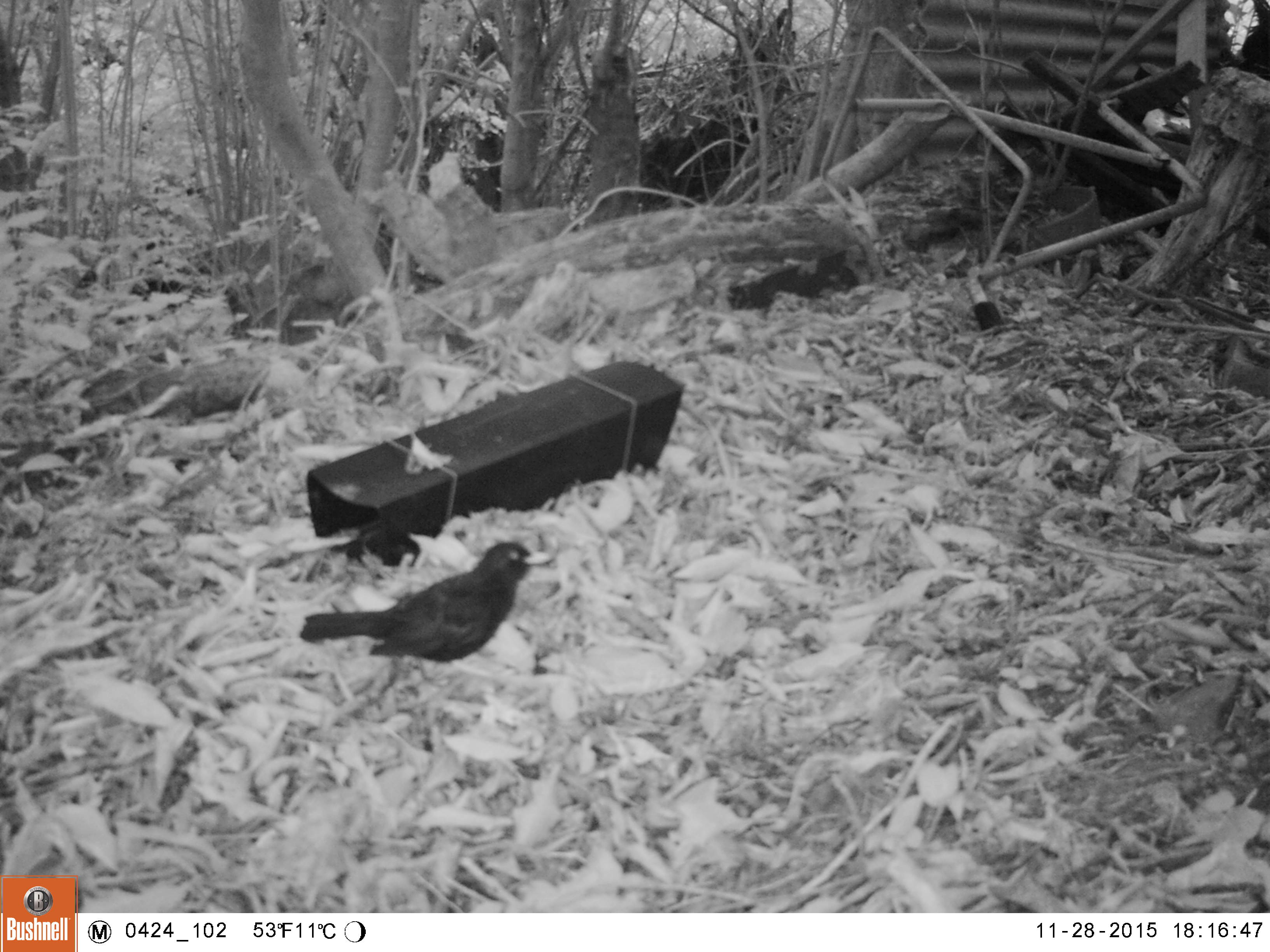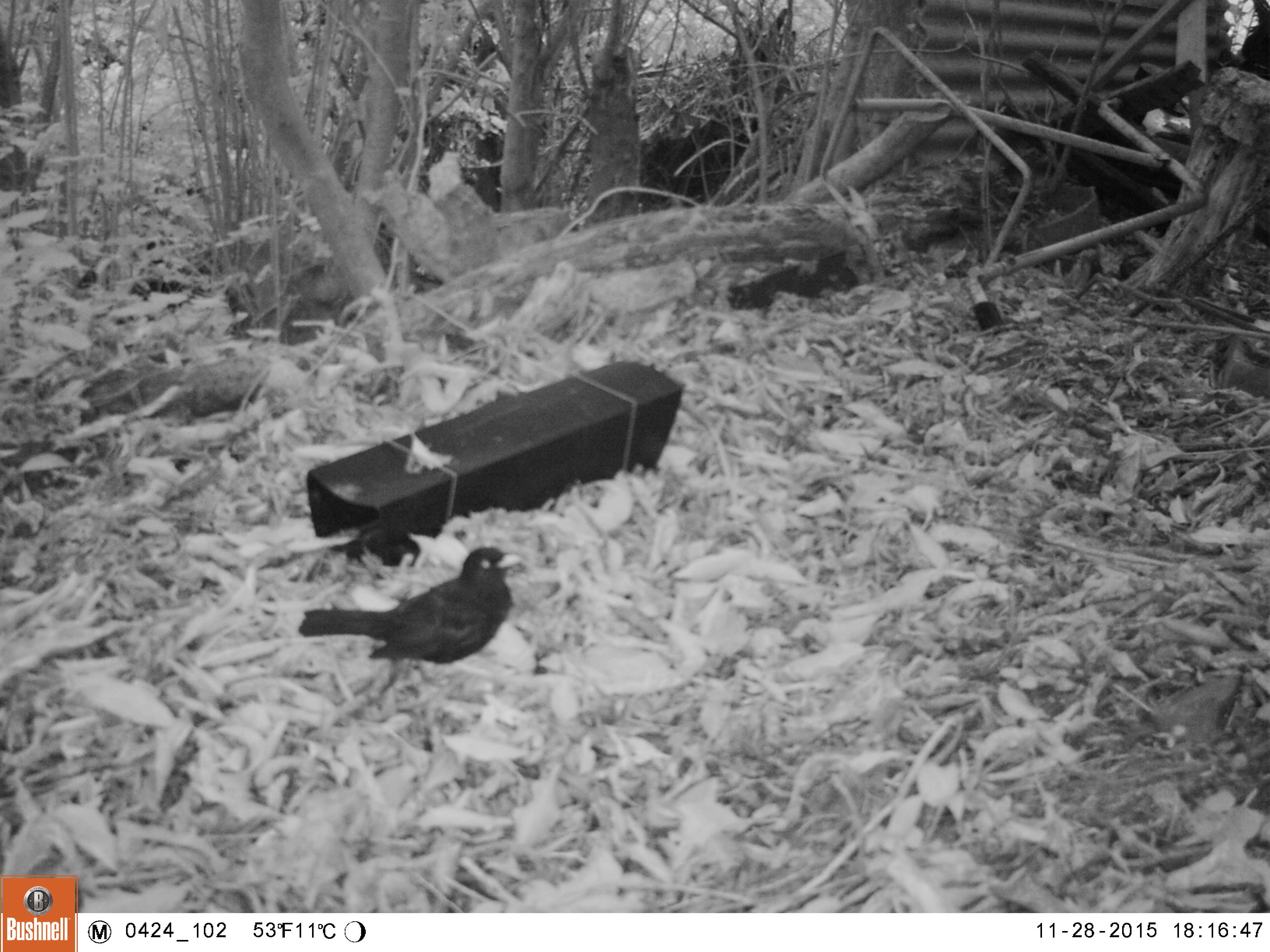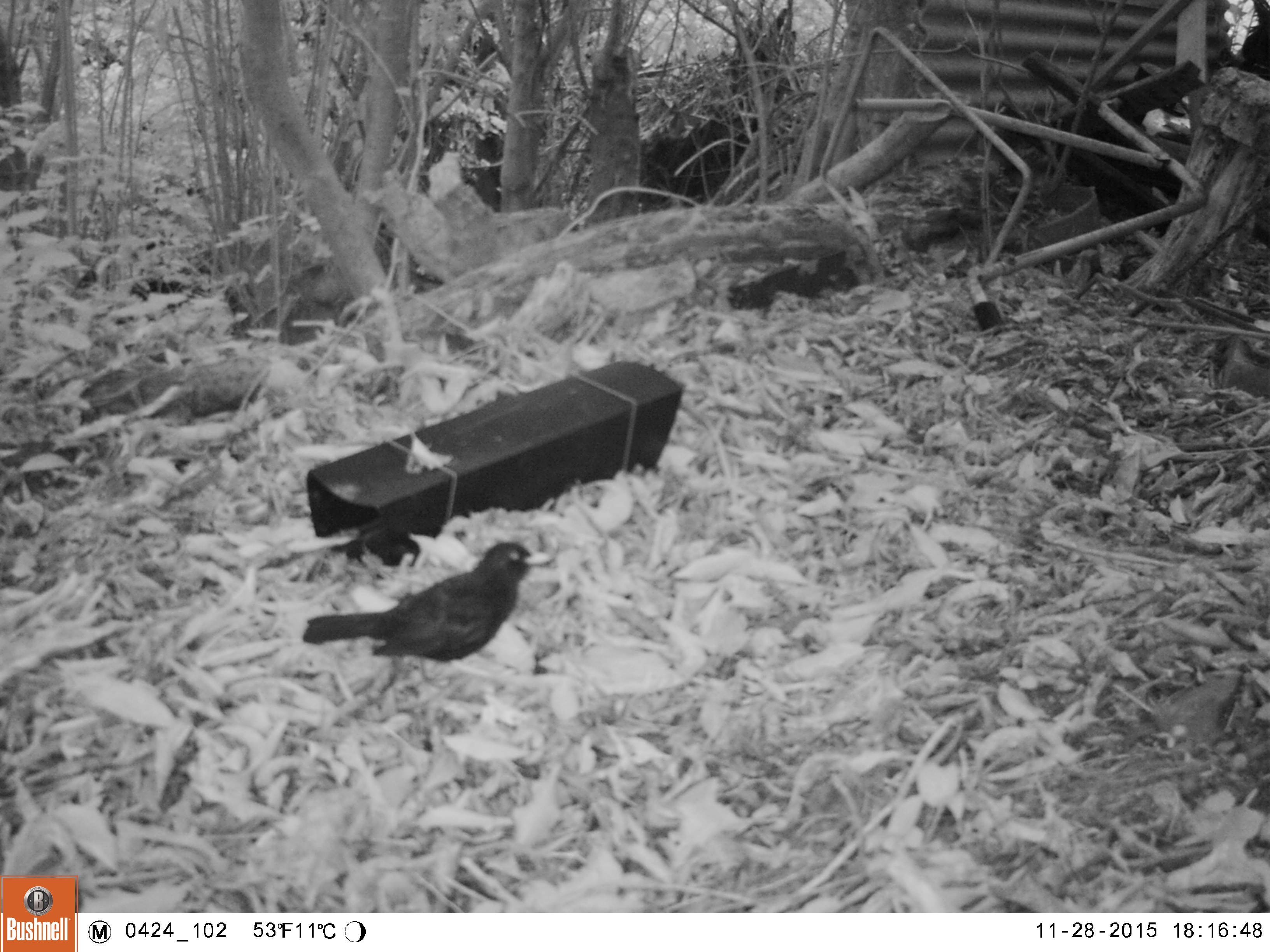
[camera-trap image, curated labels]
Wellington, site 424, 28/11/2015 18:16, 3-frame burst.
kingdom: Animalia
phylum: Chordata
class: Aves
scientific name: Aves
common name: bird